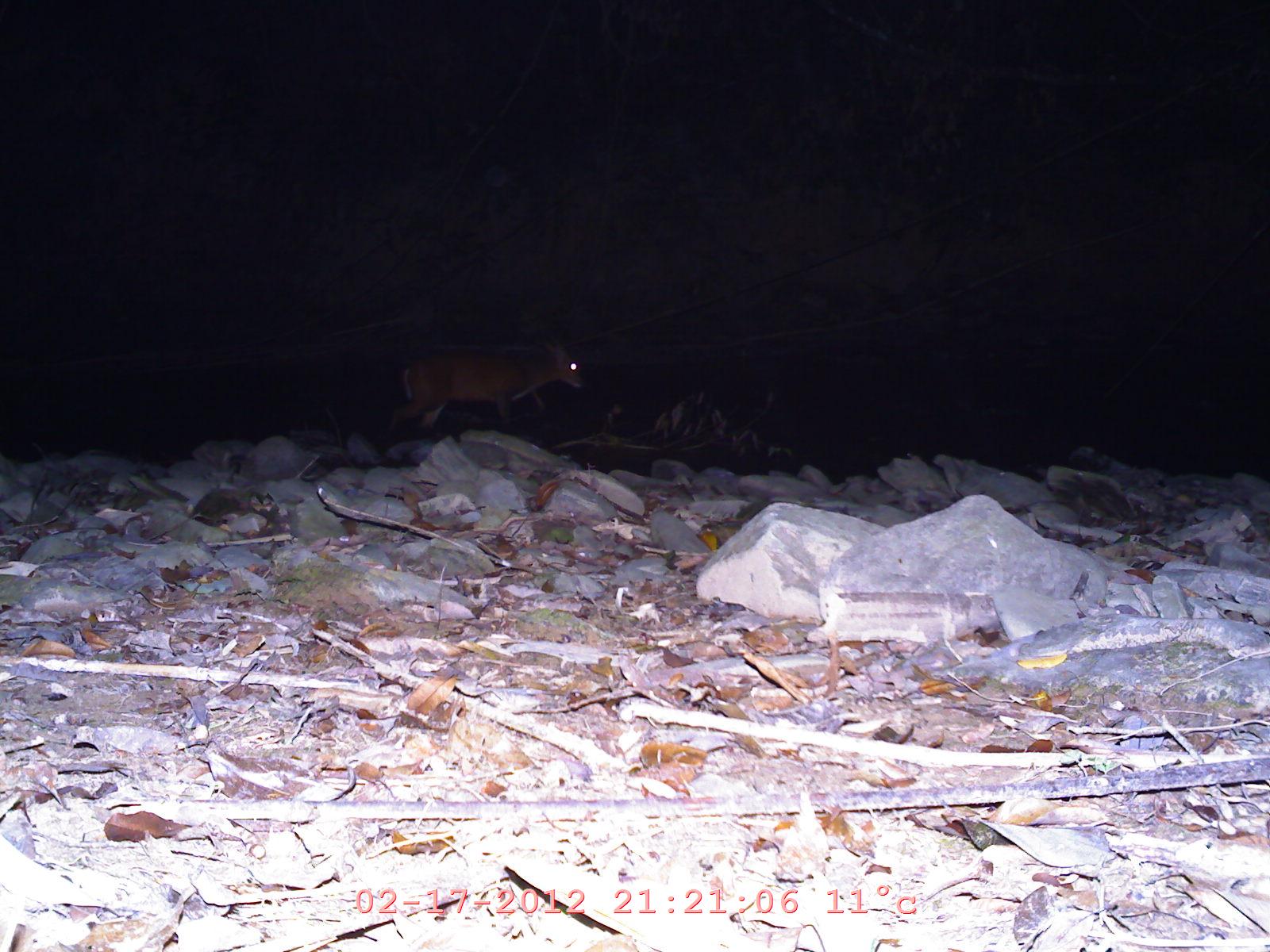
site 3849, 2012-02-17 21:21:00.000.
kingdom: Animalia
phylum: Chordata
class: Mammalia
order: Artiodactyla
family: Cervidae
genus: Muntiacus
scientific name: Muntiacus muntjak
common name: southern red muntjac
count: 1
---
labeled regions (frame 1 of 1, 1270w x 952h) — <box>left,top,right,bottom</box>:
muntiacus muntjak: <box>381,333,584,434</box>